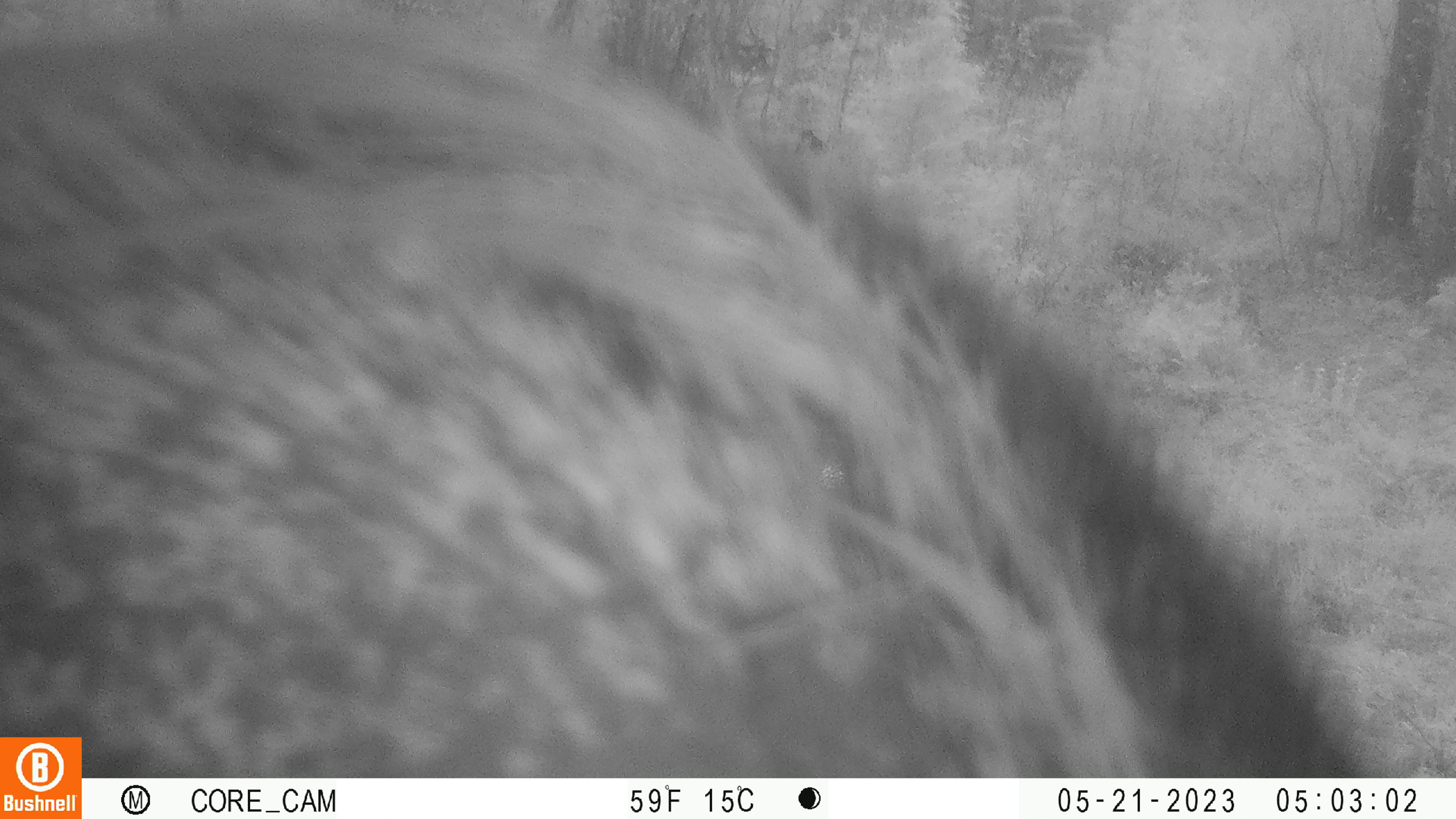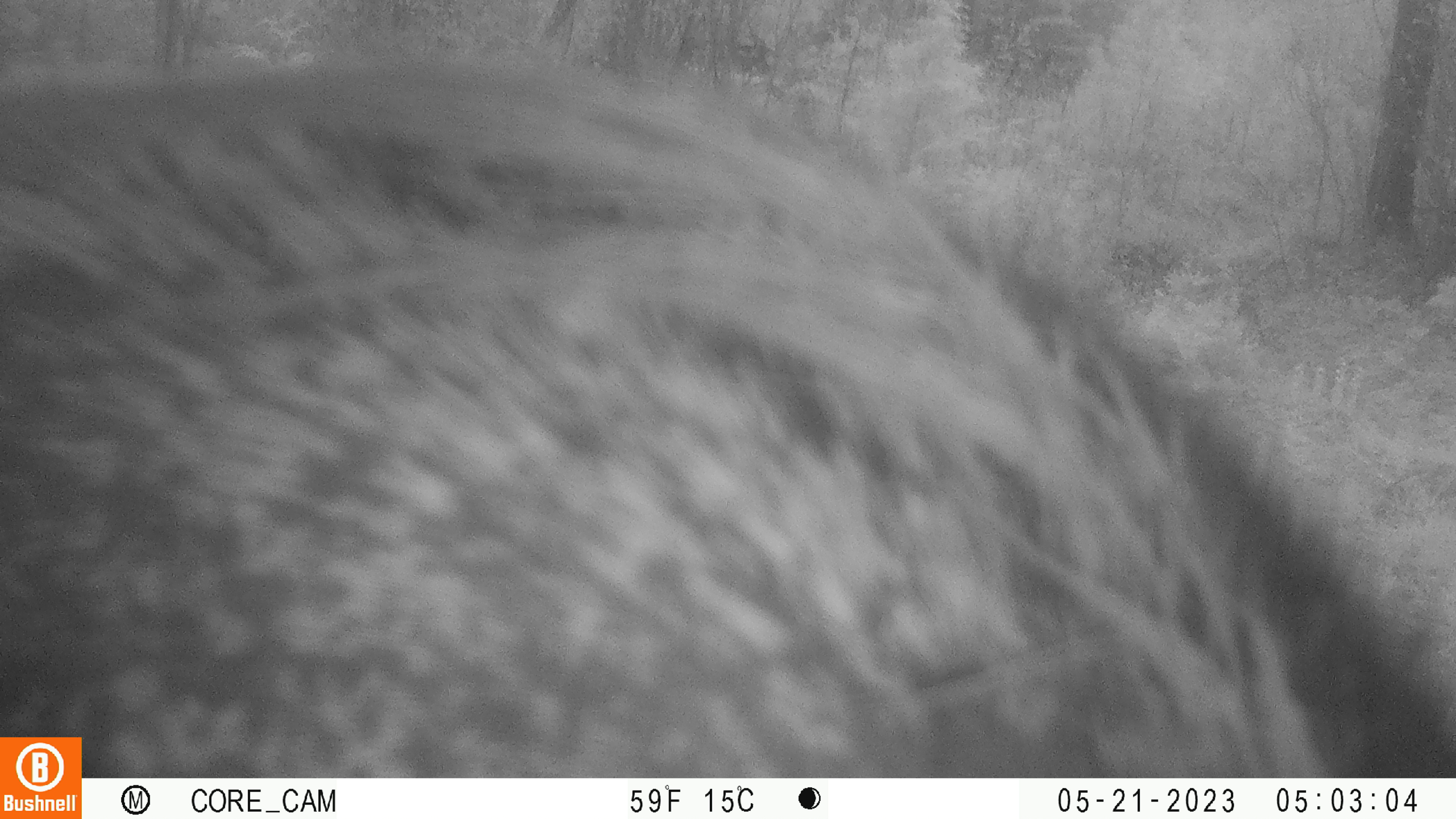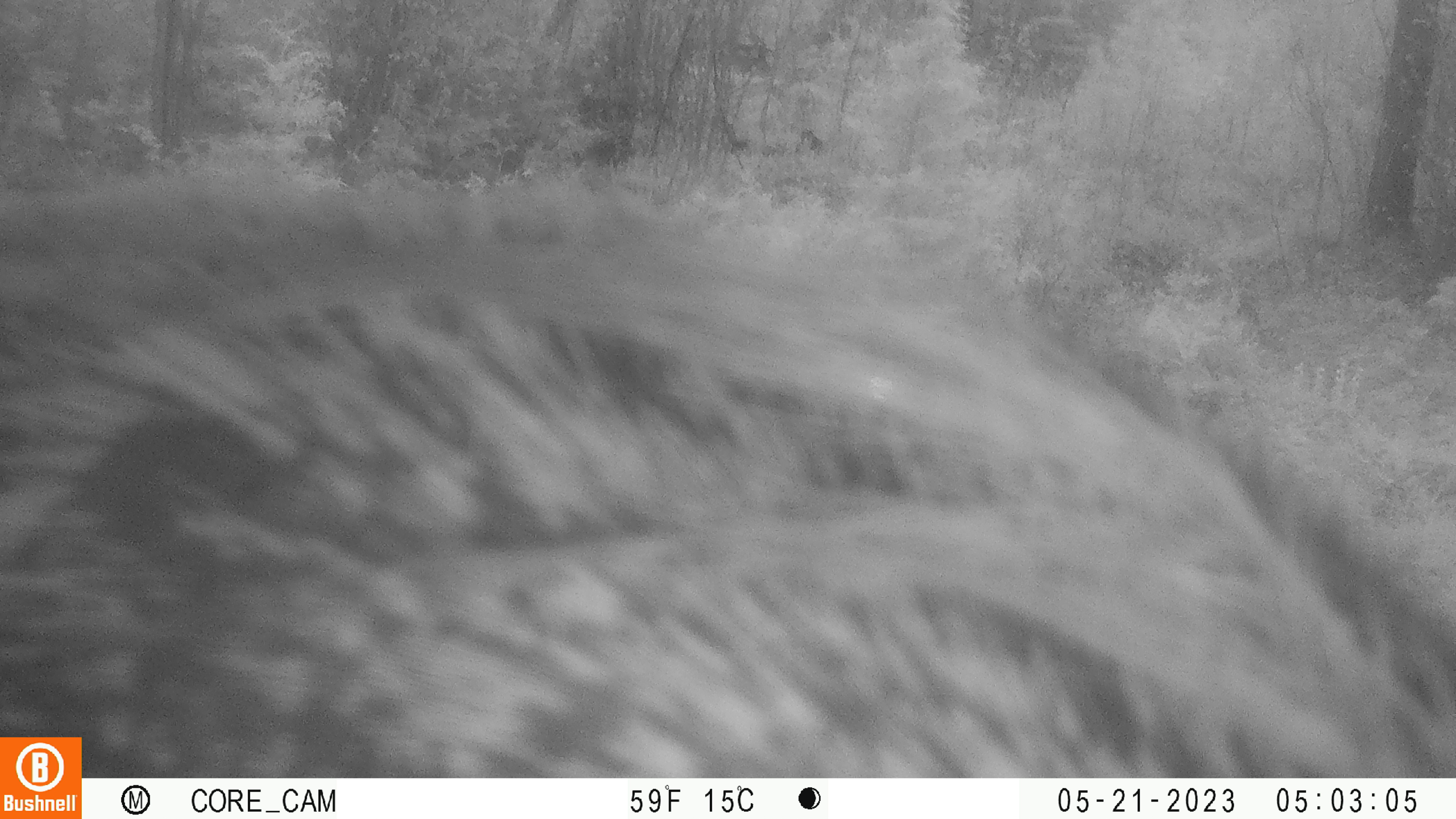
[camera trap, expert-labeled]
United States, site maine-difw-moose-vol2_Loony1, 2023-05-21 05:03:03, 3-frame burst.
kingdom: Animalia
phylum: Chordata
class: Mammalia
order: Artiodactyla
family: Cervidae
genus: Alces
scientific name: Alces alces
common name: moose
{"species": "moose (Alces alces)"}